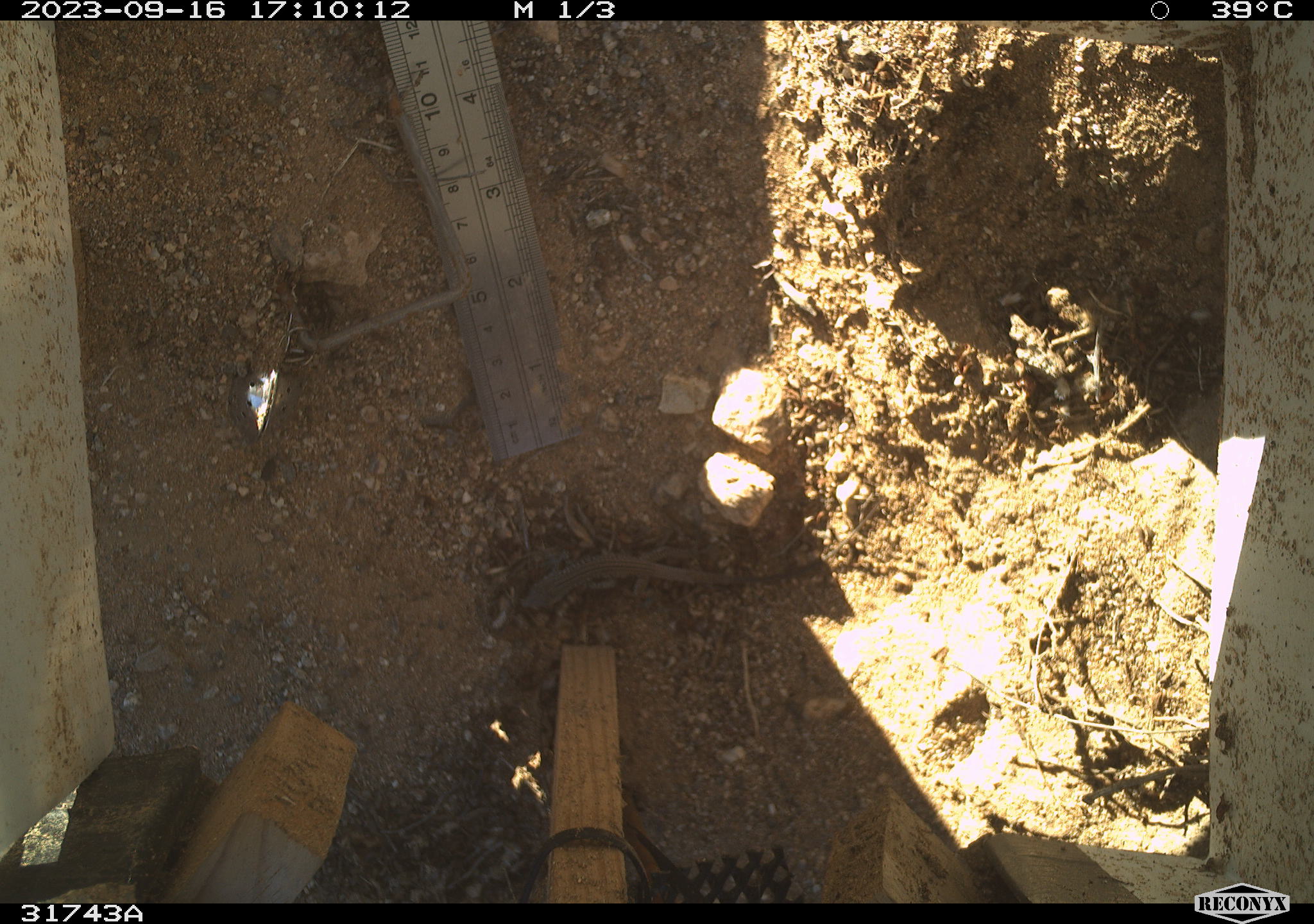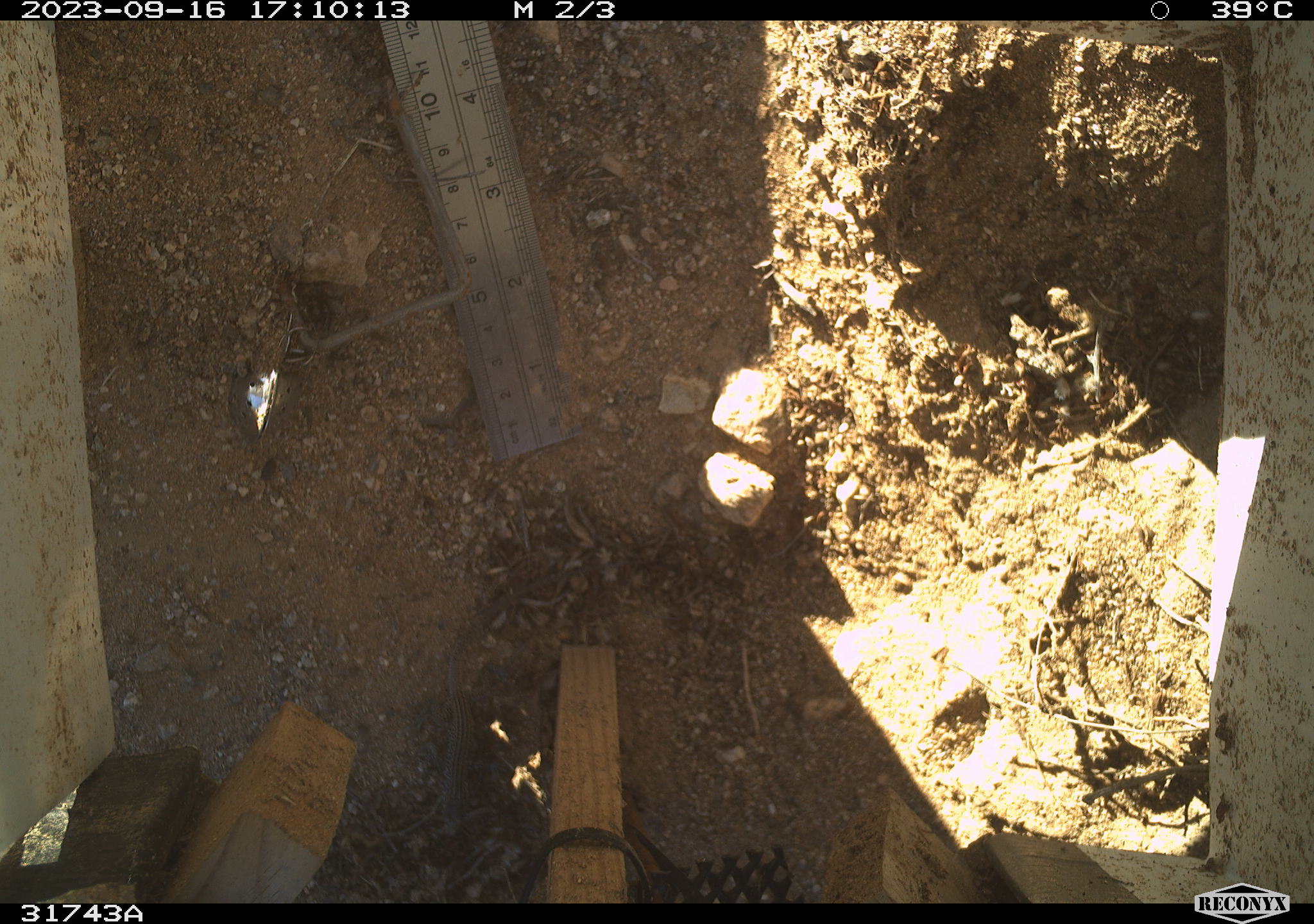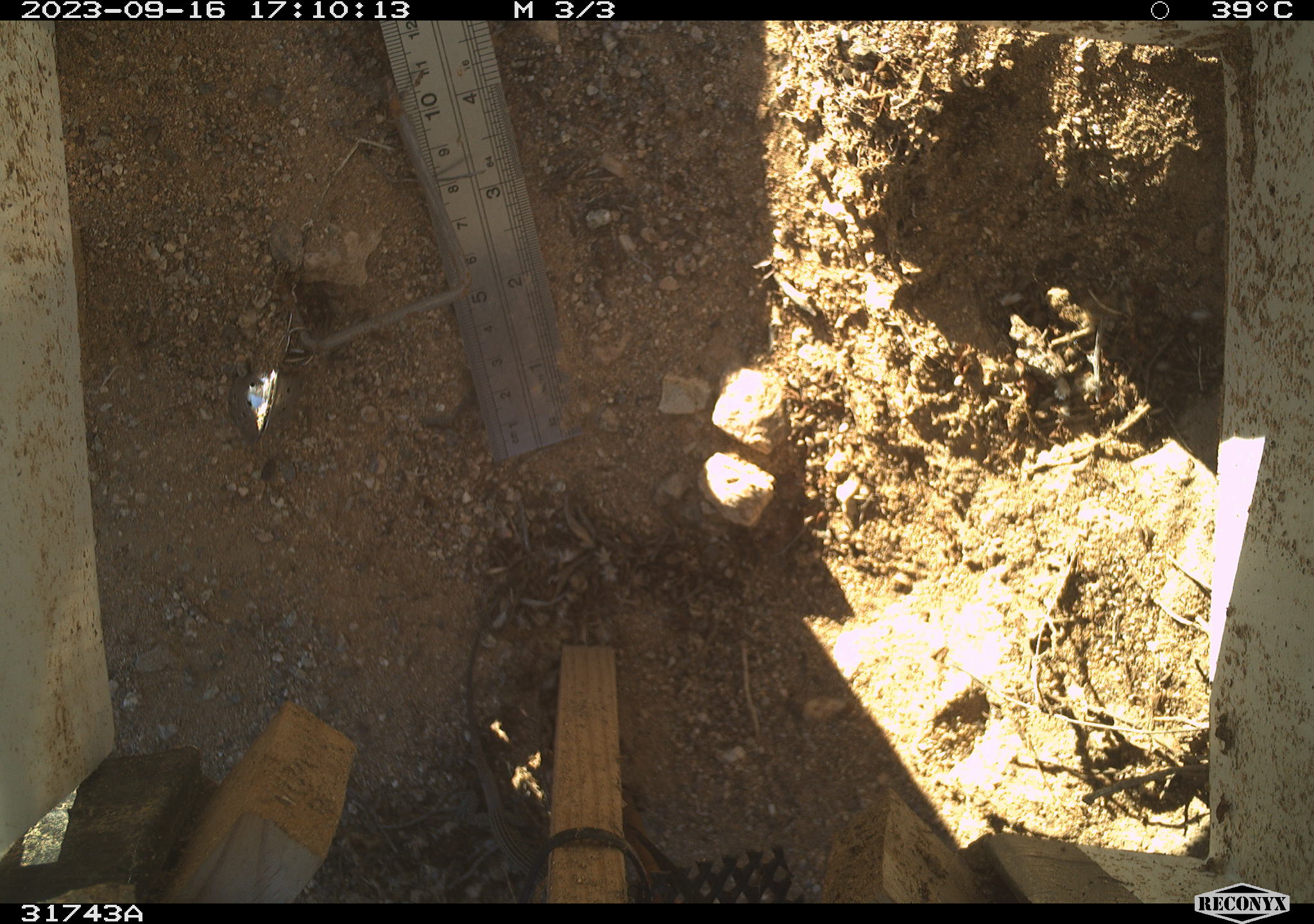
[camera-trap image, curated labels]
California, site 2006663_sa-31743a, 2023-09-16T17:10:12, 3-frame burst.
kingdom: Animalia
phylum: Chordata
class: Reptilia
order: Squamata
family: Teiidae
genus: Aspidoscelis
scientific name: Aspidoscelis tigris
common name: western whiptail